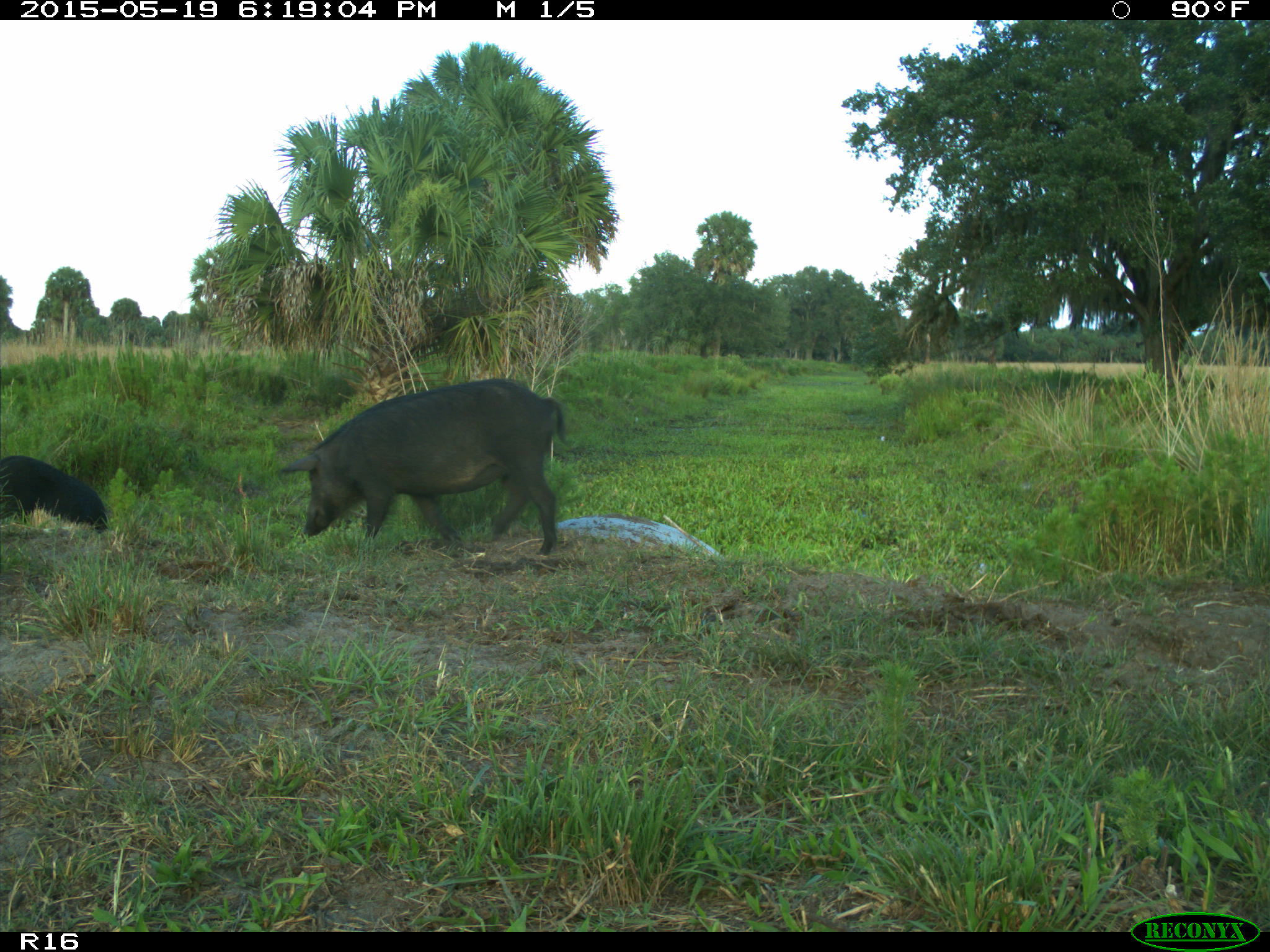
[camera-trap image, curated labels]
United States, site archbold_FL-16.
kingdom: Animalia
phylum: Chordata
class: Mammalia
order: Artiodactyla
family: Suidae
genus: Sus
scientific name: Sus scrofa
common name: wild boar